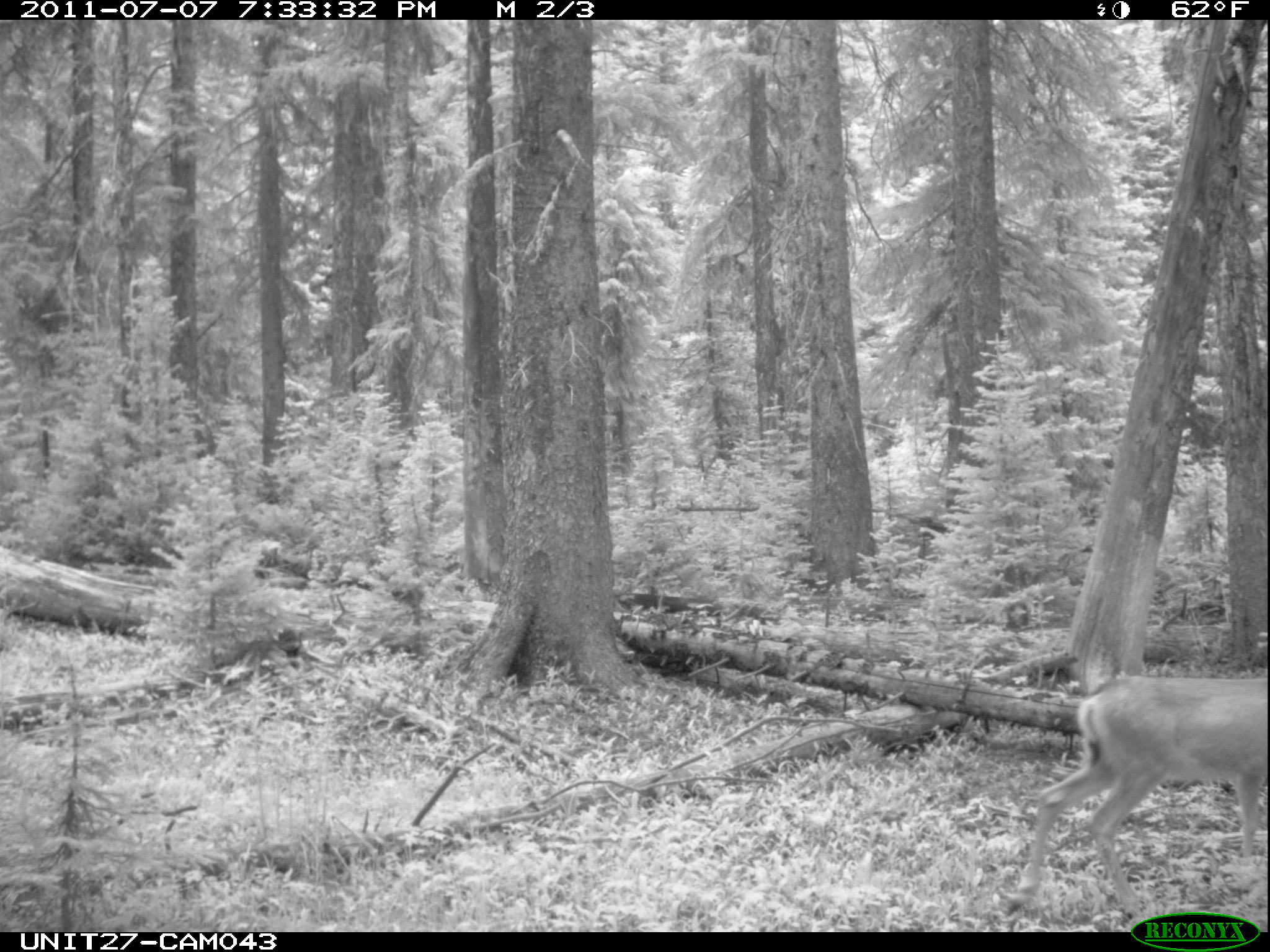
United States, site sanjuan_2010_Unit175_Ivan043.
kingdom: Animalia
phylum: Chordata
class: Mammalia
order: Artiodactyla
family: Cervidae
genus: Odocoileus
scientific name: Odocoileus hemionus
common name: mule deer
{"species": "Odocoileus hemionus (mule deer)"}